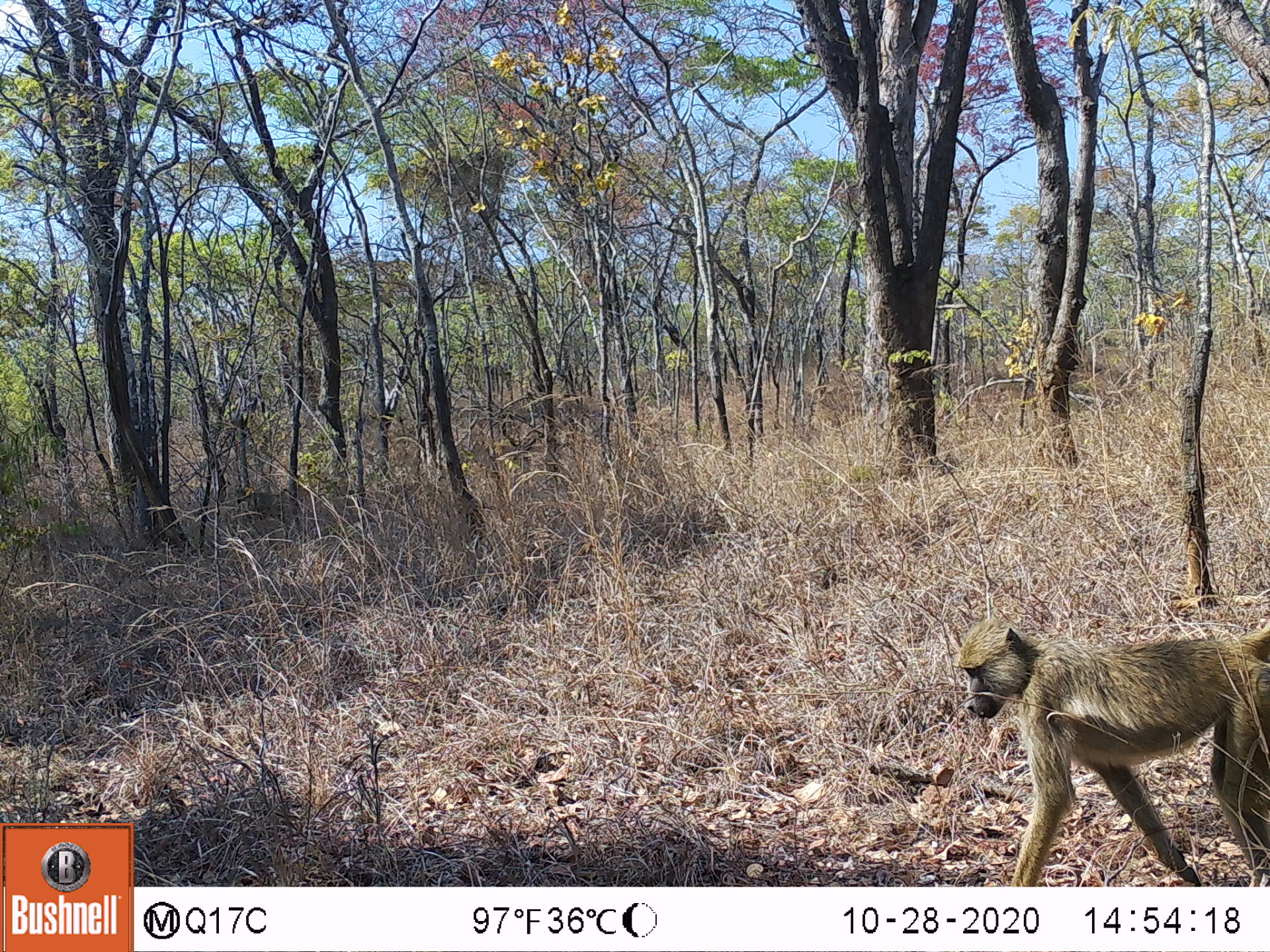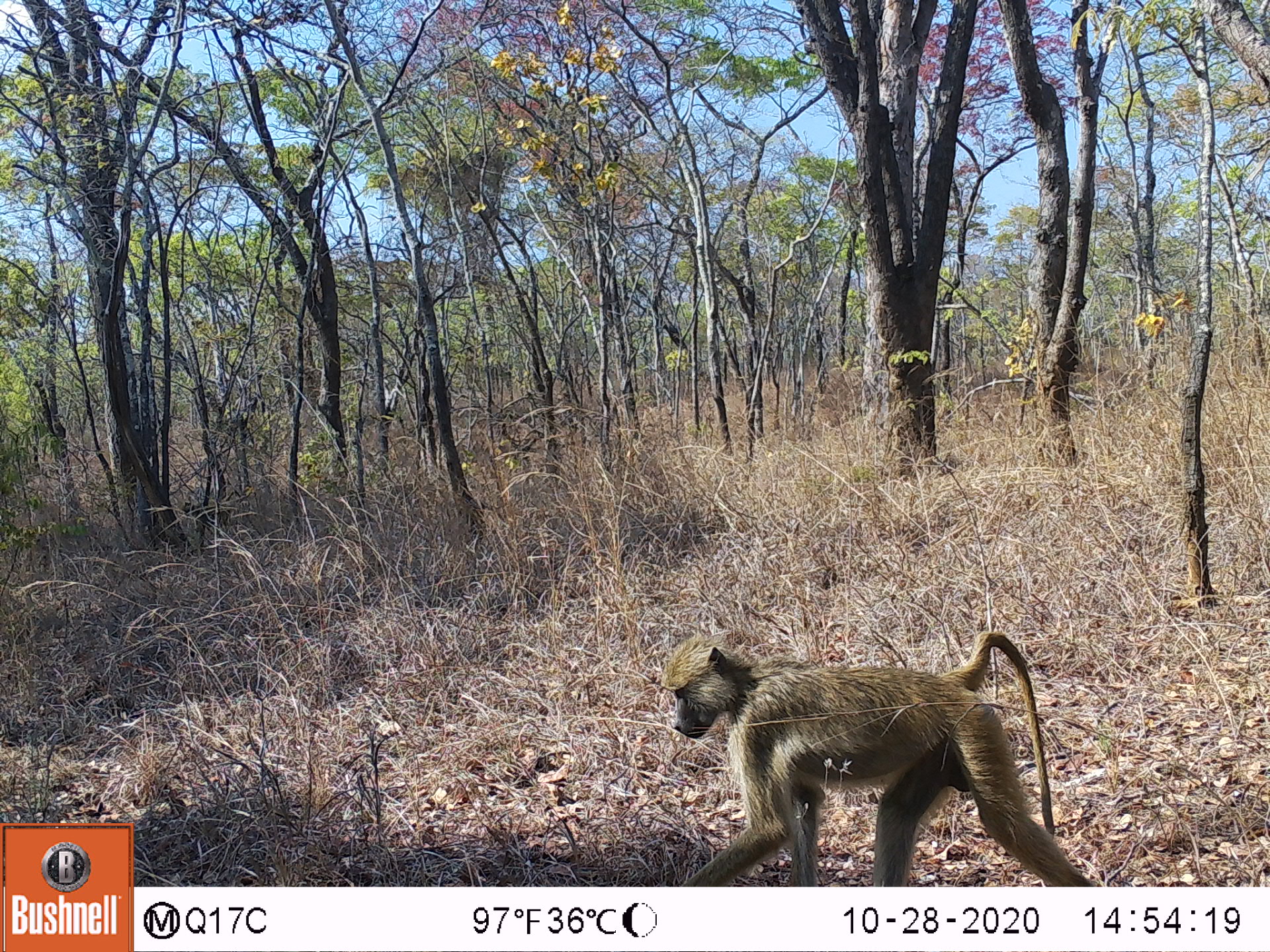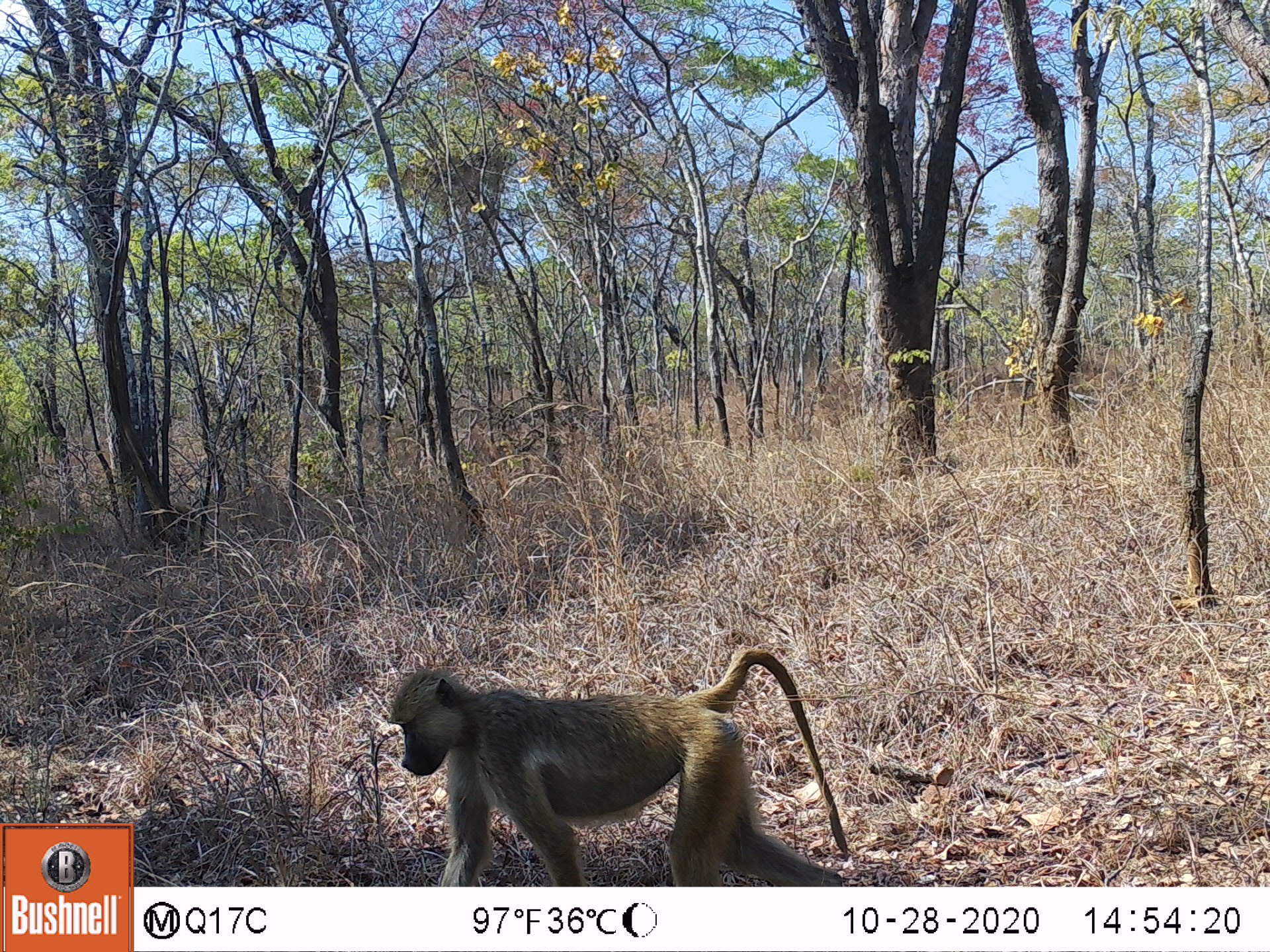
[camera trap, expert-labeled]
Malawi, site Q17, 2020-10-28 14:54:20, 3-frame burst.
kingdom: Animalia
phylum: Chordata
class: Mammalia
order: Primates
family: Cercopithecidae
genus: Papio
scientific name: Papio cynocephalus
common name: yellow baboon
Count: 1.